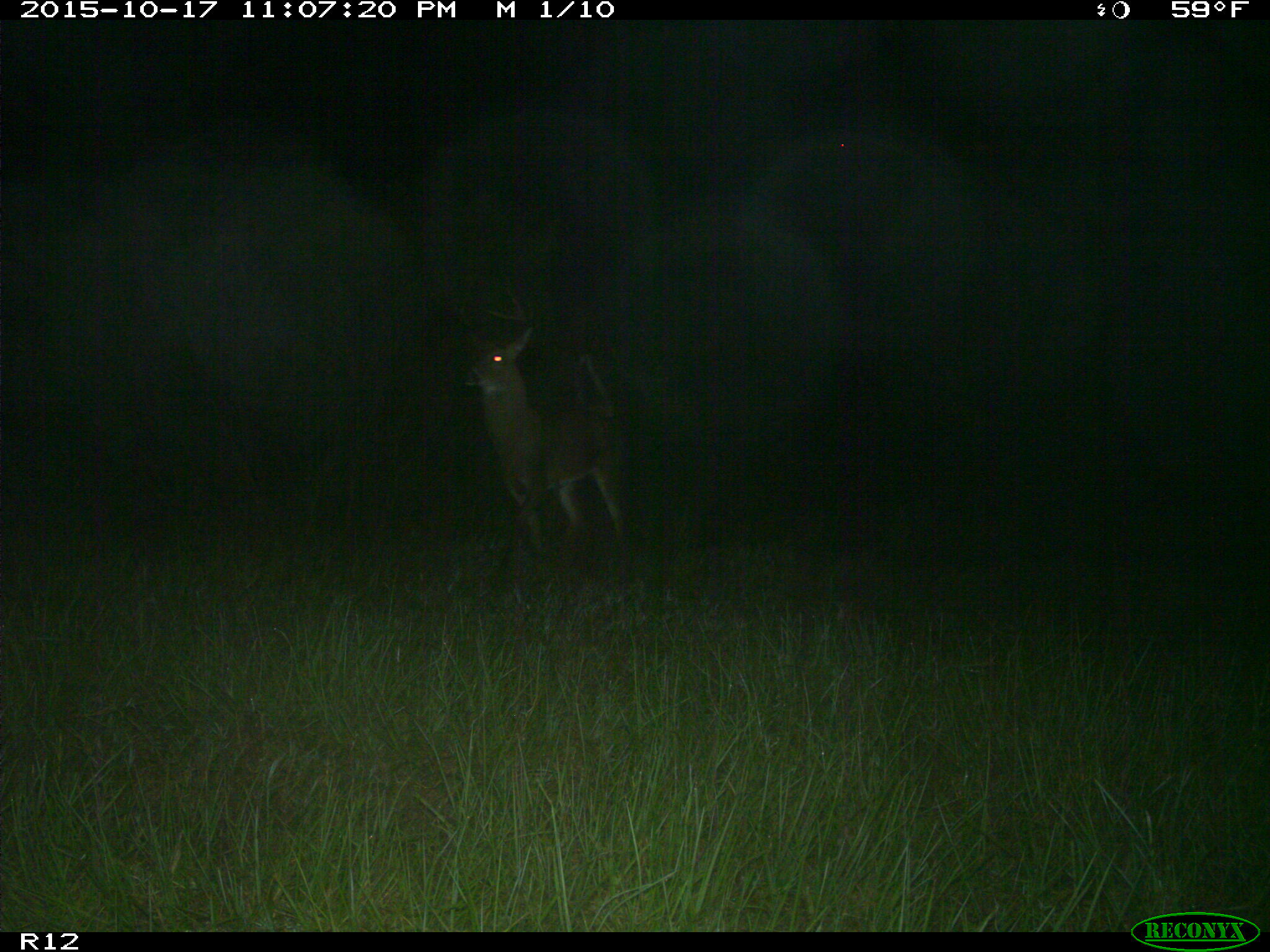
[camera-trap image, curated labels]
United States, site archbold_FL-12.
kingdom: Animalia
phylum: Chordata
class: Mammalia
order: Artiodactyla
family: Cervidae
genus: Odocoileus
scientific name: Odocoileus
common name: deer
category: unidentified deer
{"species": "unidentified deer (deer) (Odocoileus)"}